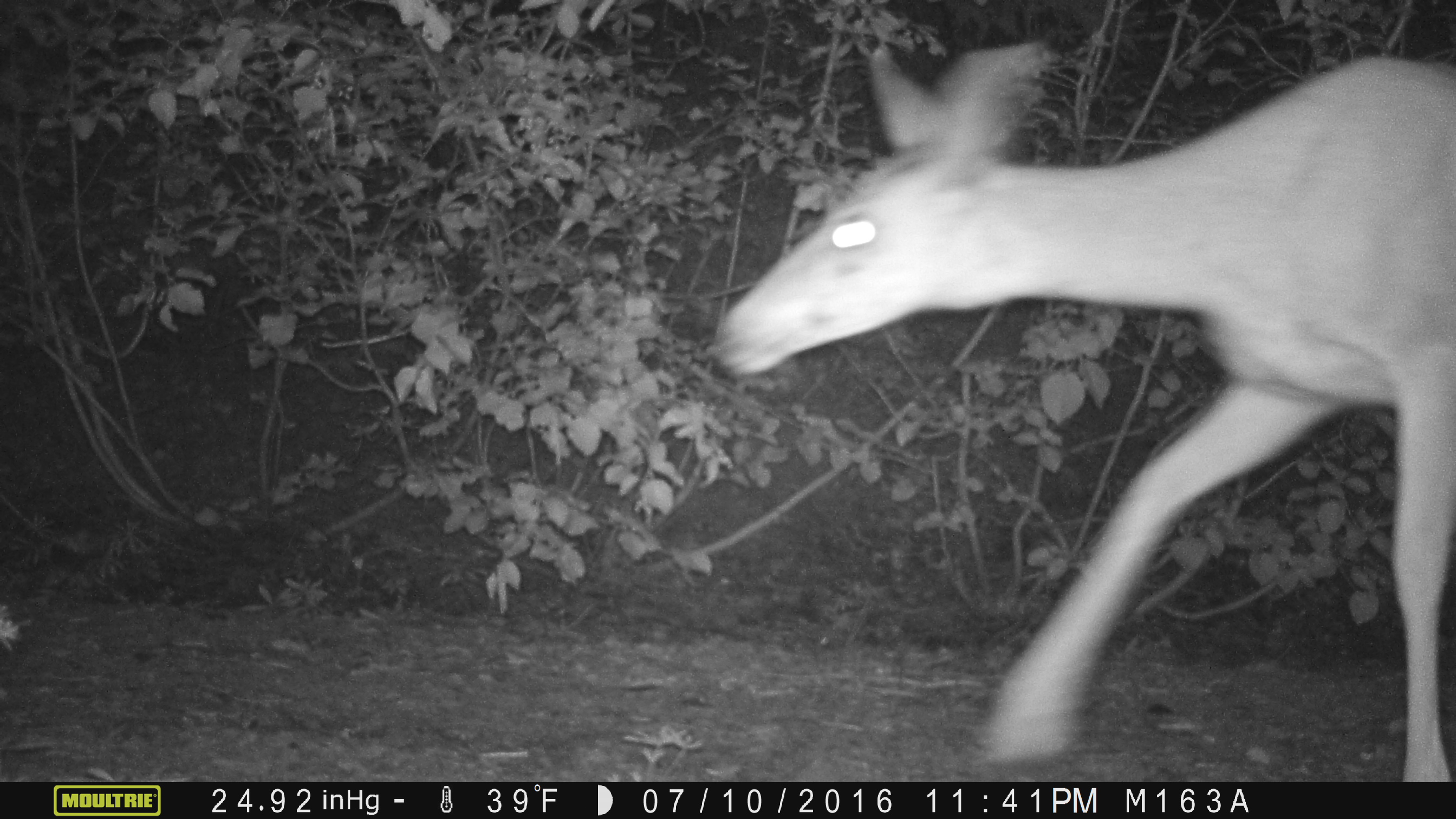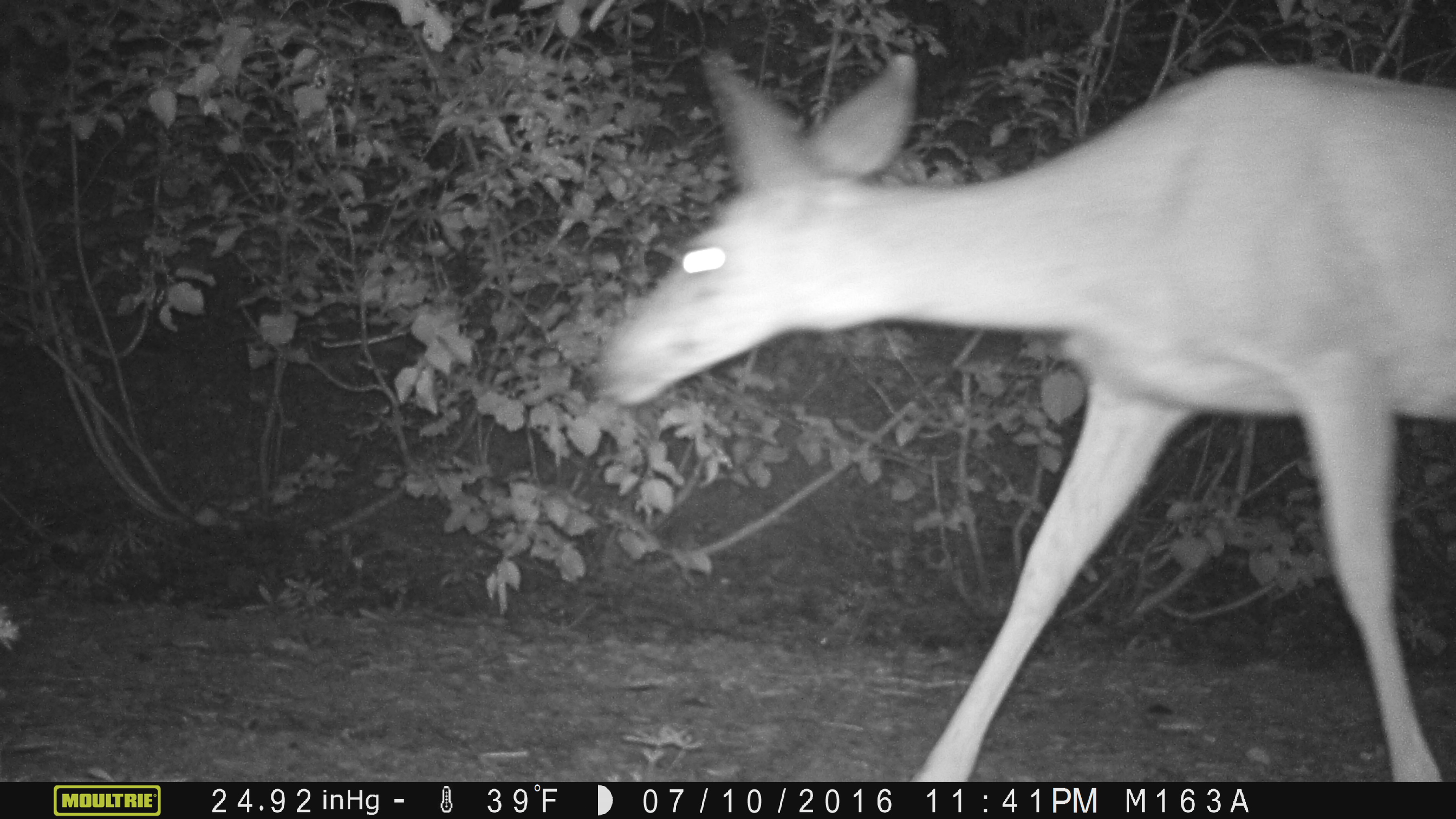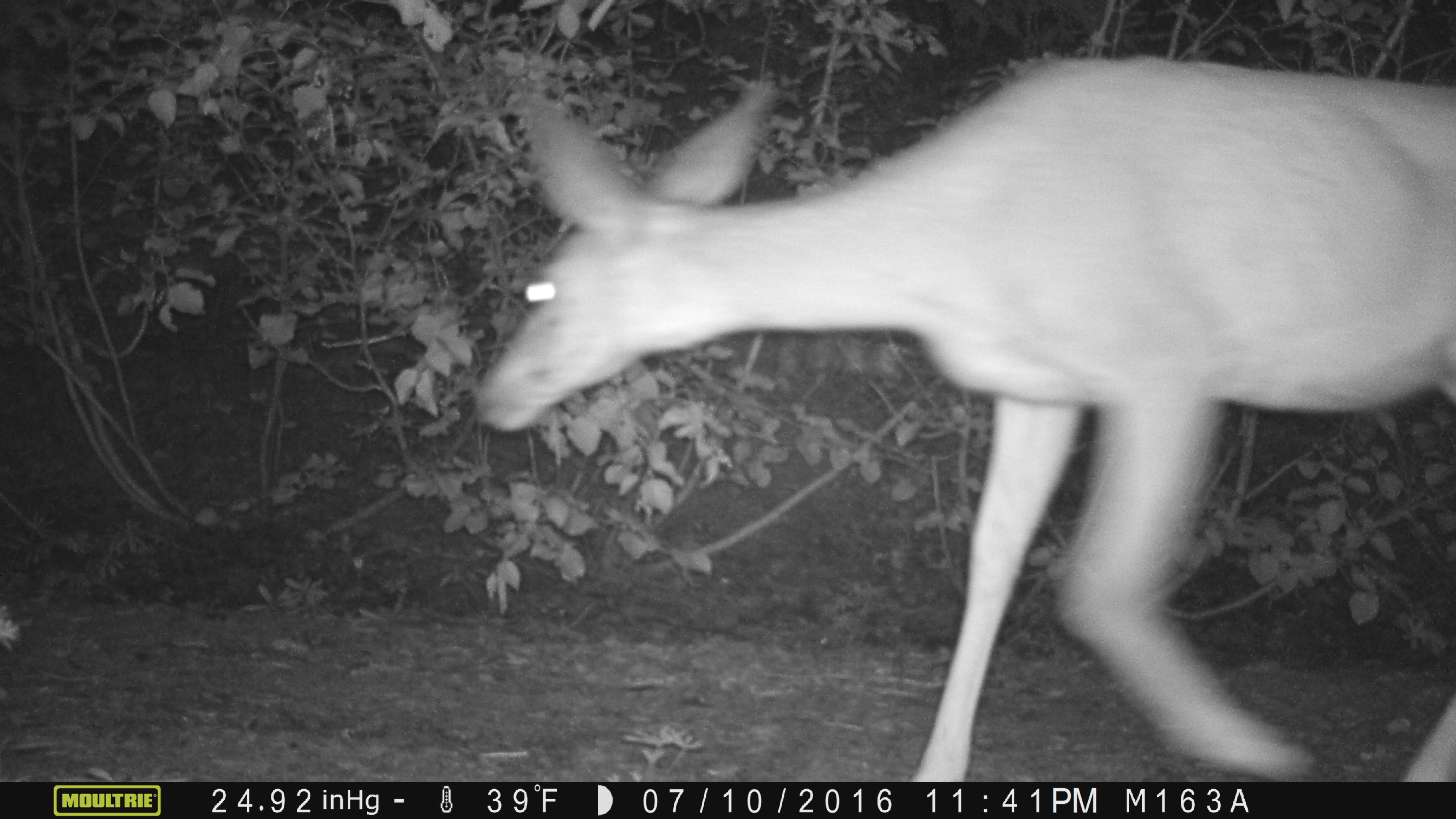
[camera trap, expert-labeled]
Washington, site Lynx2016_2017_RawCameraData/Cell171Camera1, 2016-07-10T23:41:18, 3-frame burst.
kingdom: Animalia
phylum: Chordata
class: Mammalia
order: Artiodactyla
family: Cervidae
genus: Odocoileus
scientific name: Odocoileus hemionus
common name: mule deer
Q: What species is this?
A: Odocoileus hemionus (mule deer).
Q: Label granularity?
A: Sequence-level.